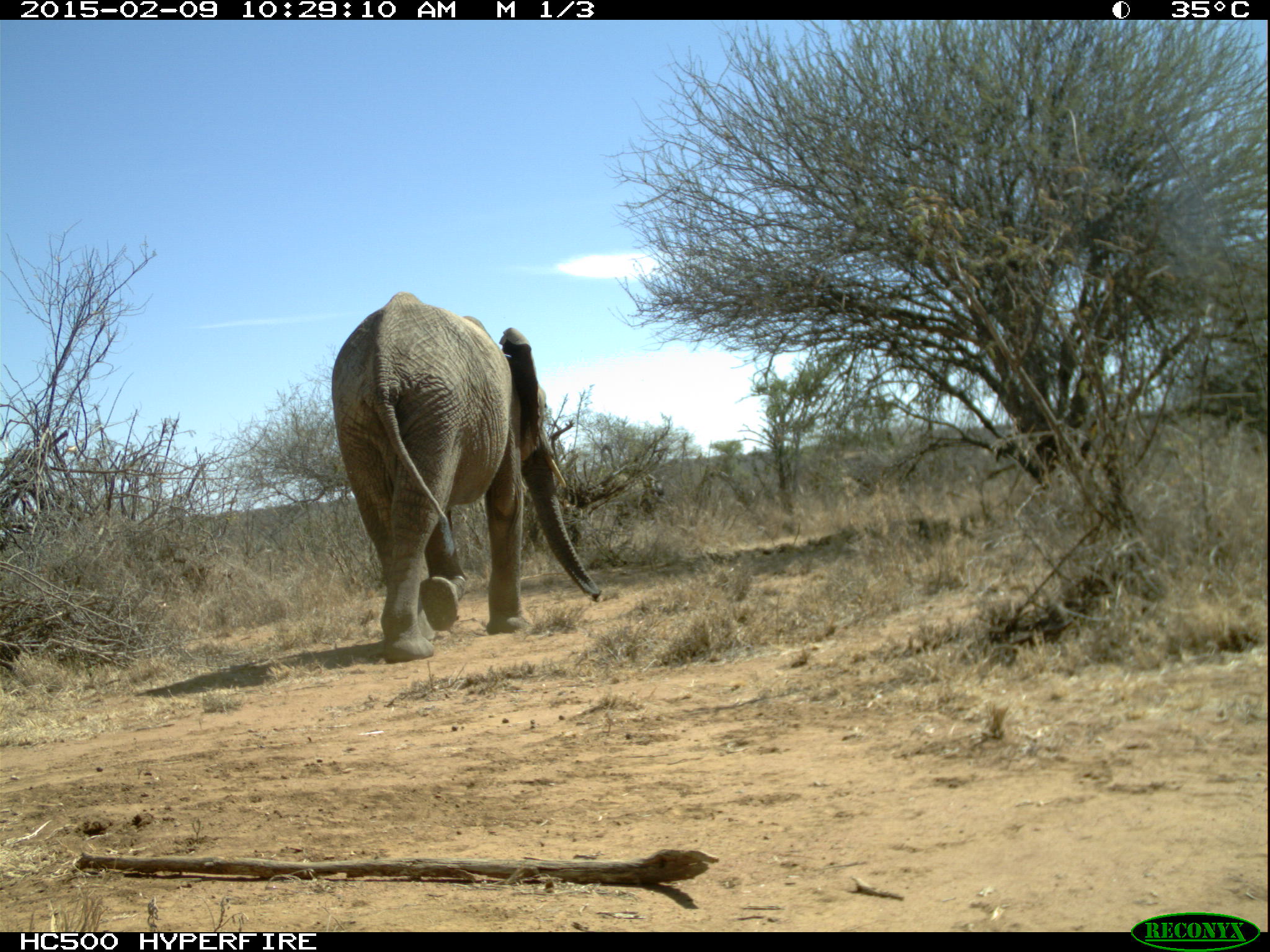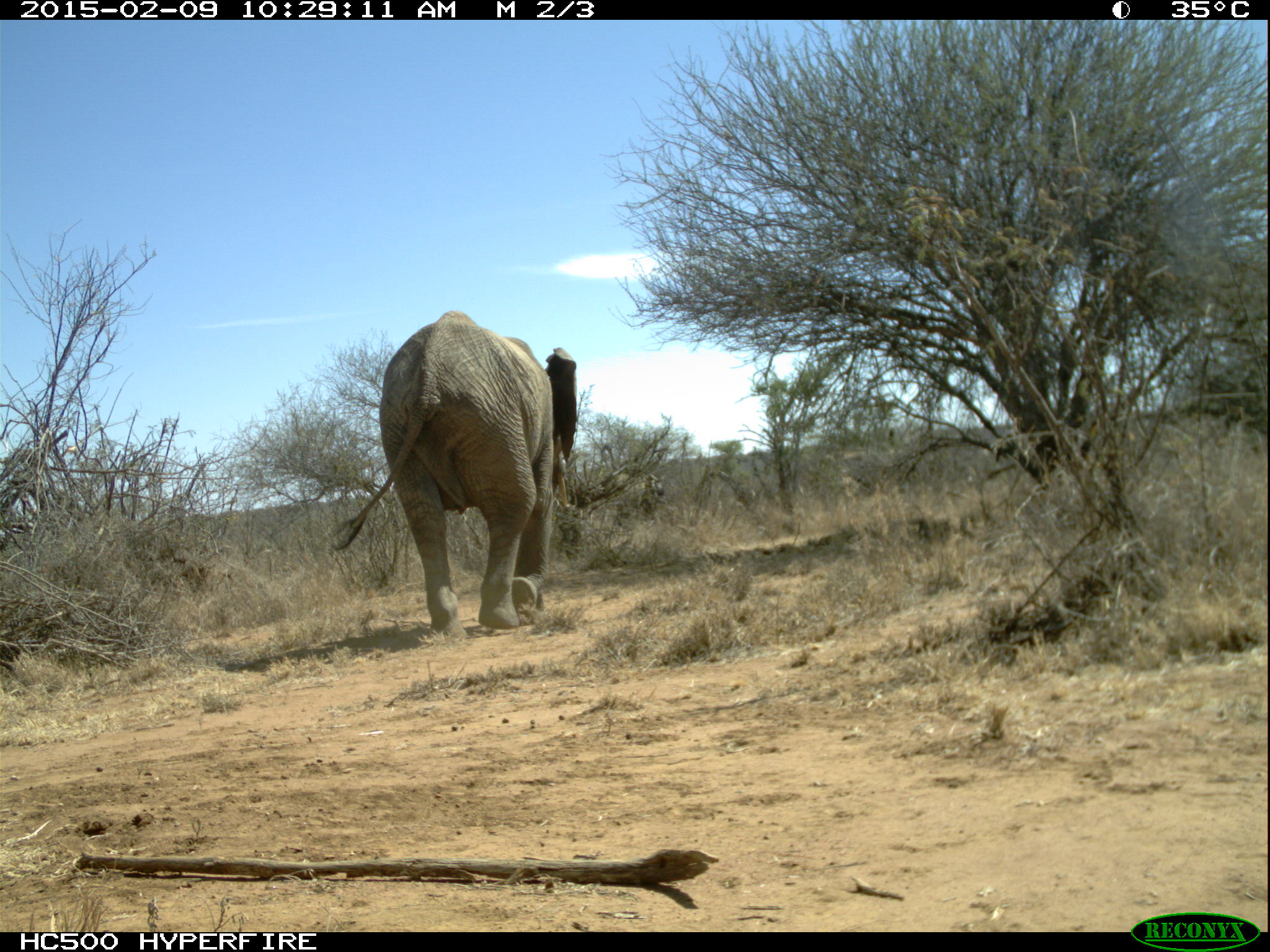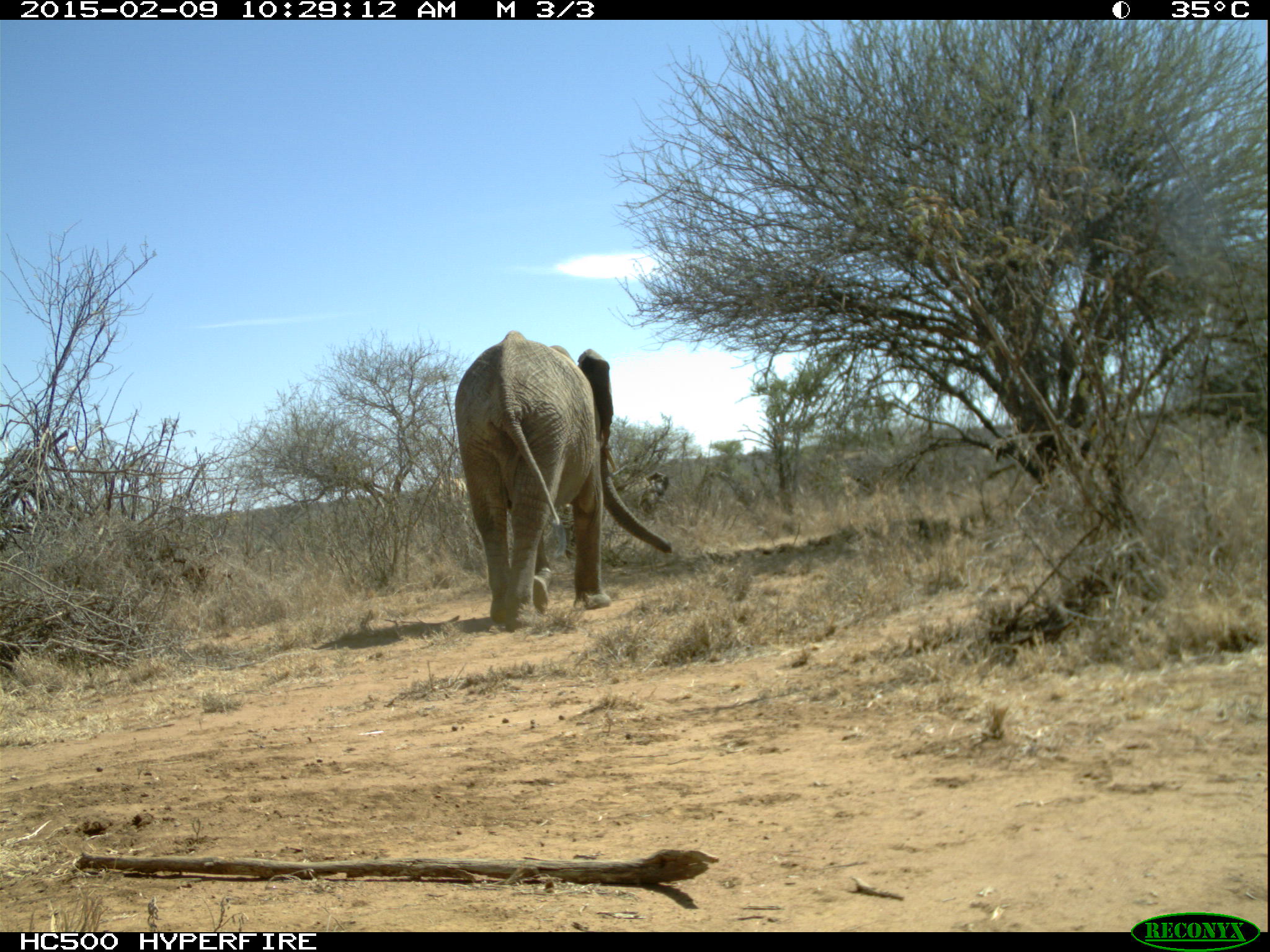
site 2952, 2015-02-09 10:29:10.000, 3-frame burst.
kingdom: Animalia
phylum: Chordata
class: Mammalia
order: Proboscidea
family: Elephantidae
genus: Loxodonta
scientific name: Loxodonta africana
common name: african bush elephant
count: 4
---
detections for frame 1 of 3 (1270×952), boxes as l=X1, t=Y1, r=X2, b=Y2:
loxodonta africana: l=330, t=291, r=602, b=661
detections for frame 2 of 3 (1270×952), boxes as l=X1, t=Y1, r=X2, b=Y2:
loxodonta africana: l=338, t=311, r=578, b=640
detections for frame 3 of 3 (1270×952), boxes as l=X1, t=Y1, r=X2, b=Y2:
loxodonta africana: l=455, t=330, r=671, b=631